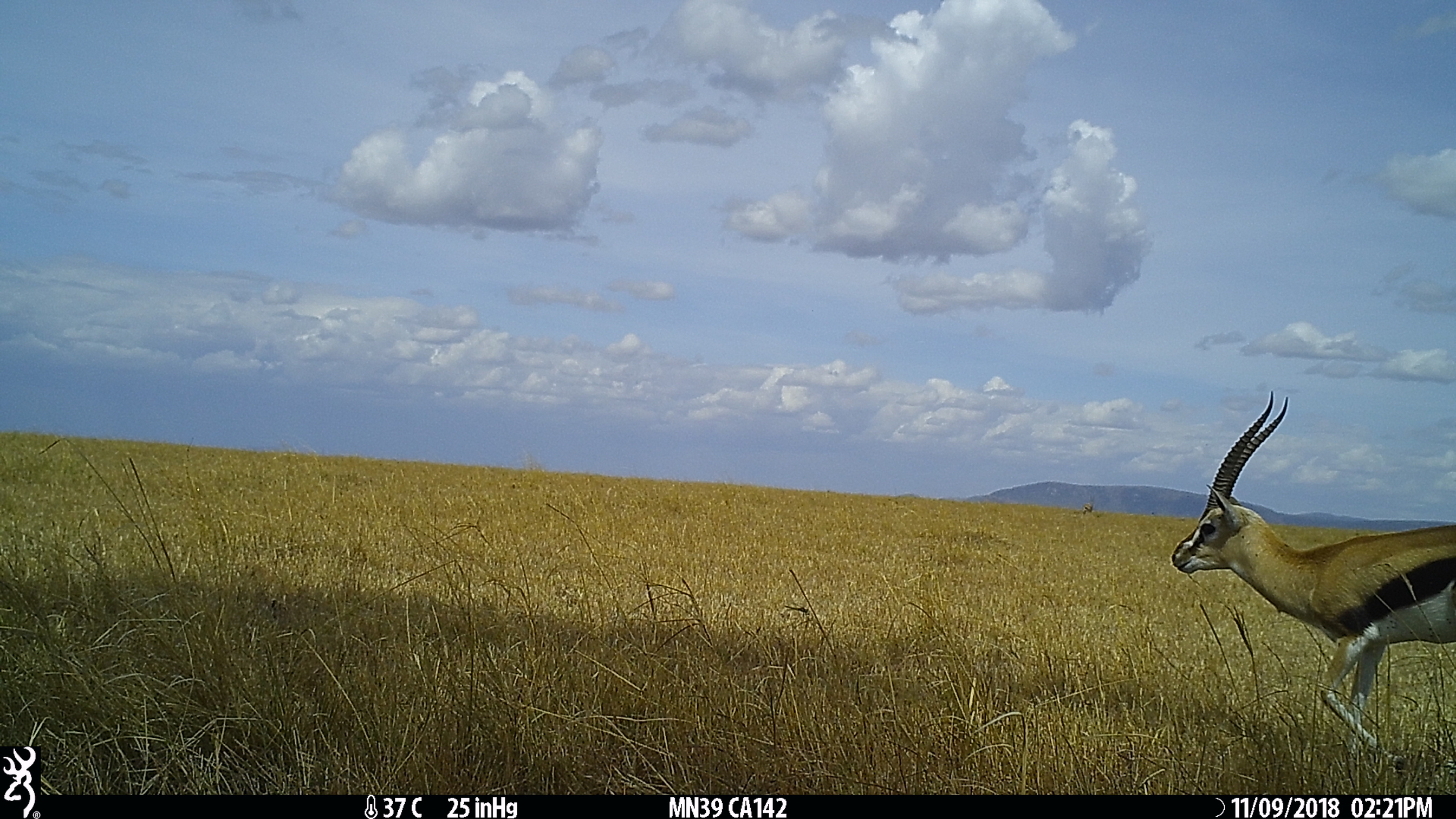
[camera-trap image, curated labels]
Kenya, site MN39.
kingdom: Animalia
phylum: Chordata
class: Mammalia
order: Artiodactyla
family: Bovidae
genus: Eudorcas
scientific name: Eudorcas thomsonii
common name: thomon's gazelle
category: gazelle thomsons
Gazelle thomsons (thomon's gazelle) (Eudorcas thomsonii).